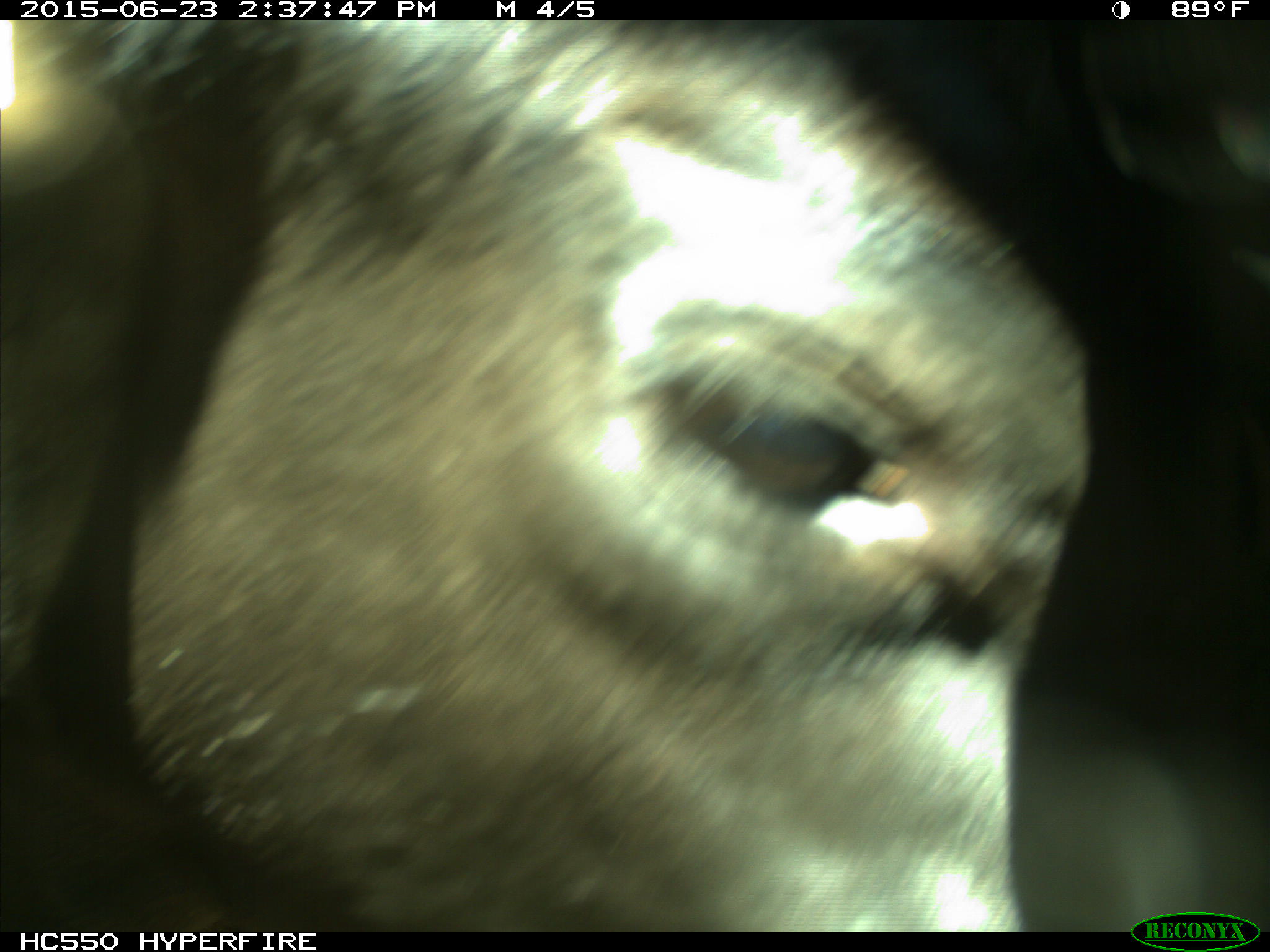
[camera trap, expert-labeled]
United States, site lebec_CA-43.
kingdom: Animalia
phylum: Chordata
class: Mammalia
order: Artiodactyla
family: Bovidae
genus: Bos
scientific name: Bos taurus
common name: domestic cow